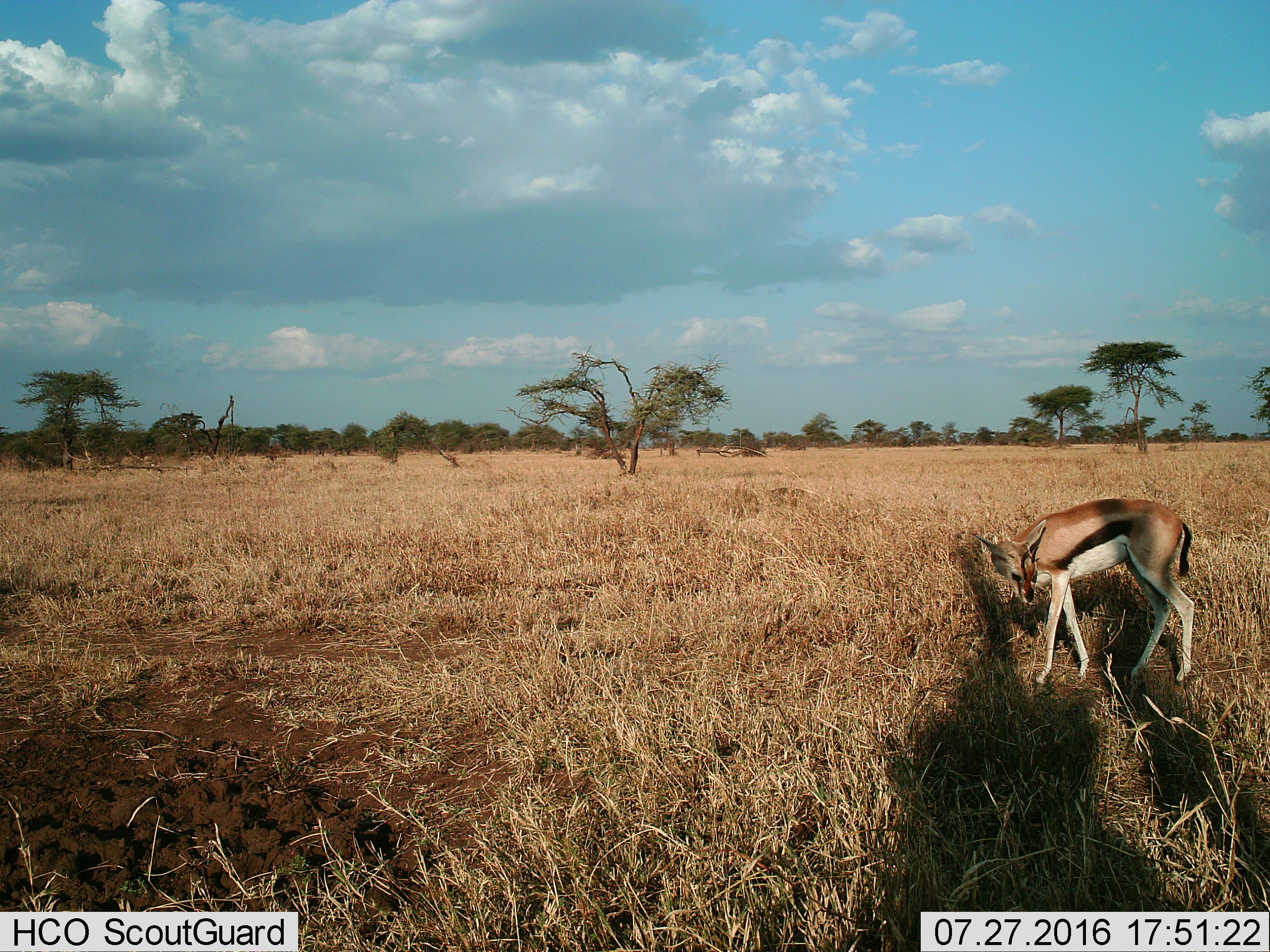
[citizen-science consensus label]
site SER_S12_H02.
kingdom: Animalia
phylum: Chordata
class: Mammalia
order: Artiodactyla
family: Bovidae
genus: Eudorcas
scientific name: Eudorcas thomsonii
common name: thomson's gazelle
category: gazellethomsons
Gazellethomsons (thomson's gazelle) (Eudorcas thomsonii), count 1. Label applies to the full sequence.